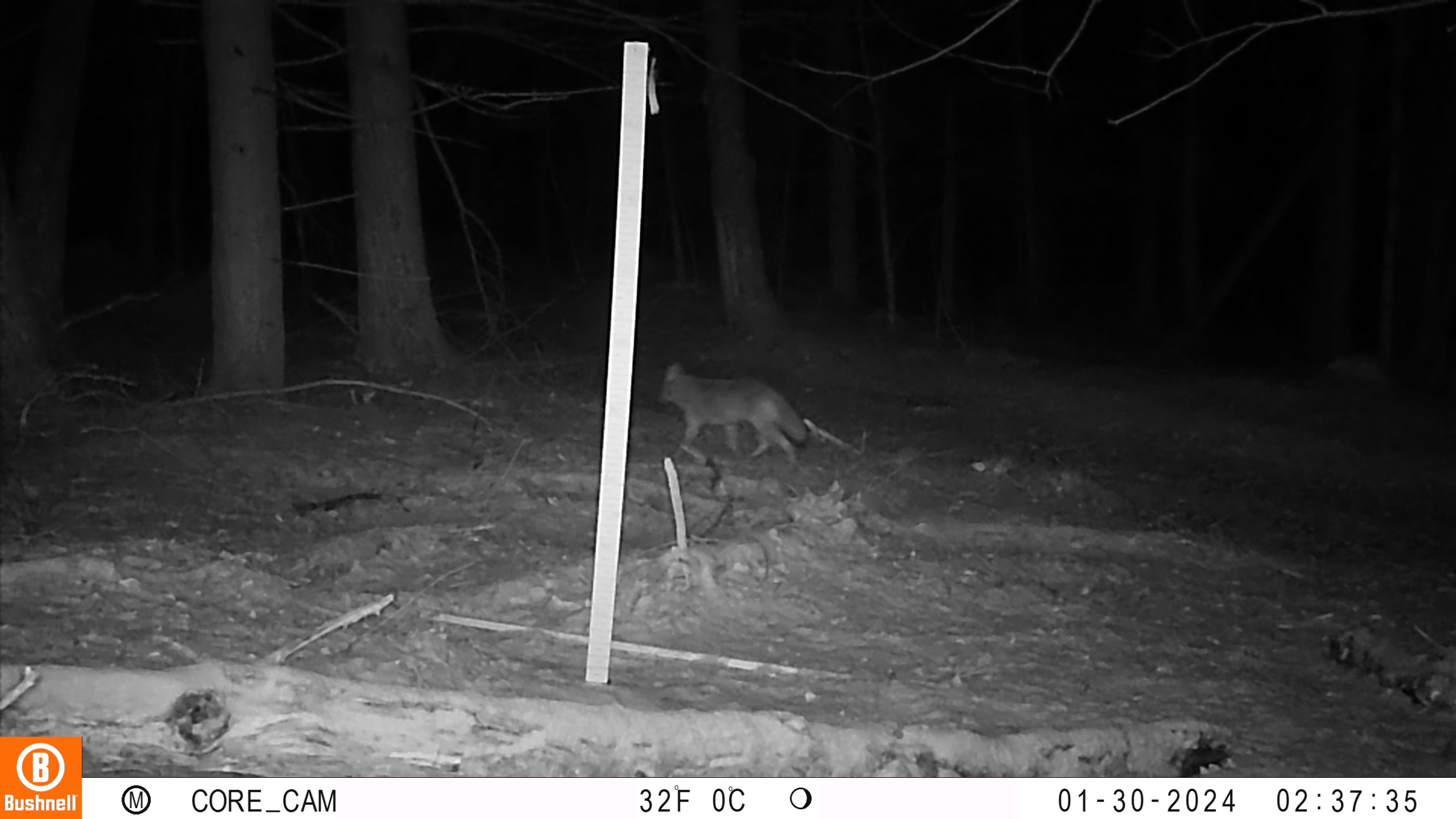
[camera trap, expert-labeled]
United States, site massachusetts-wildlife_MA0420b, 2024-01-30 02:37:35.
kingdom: Animalia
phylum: Chordata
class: Mammalia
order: Carnivora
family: Canidae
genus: Canis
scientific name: Canis latrans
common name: coyote